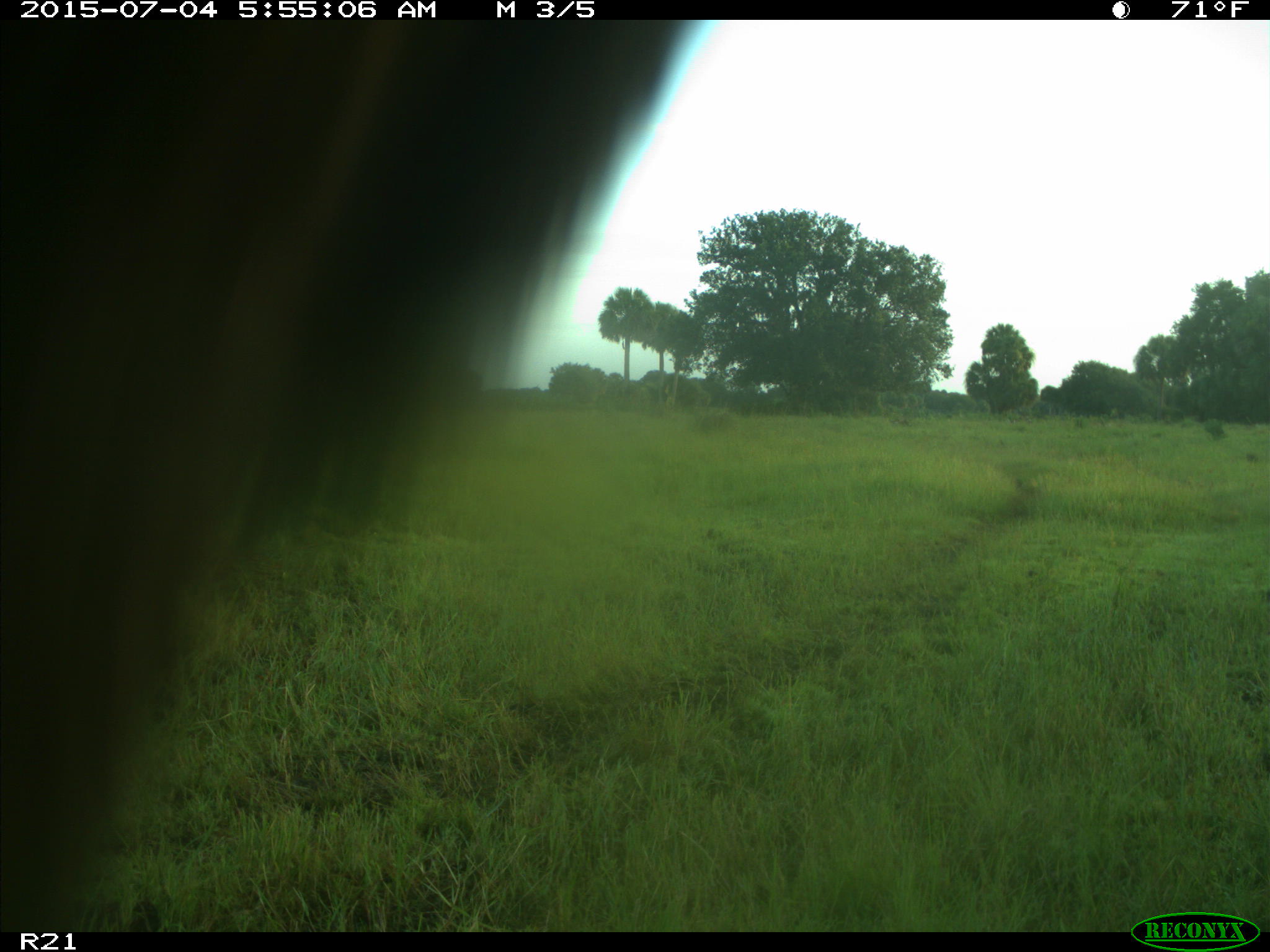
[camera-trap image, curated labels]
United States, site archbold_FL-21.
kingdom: Animalia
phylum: Chordata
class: Mammalia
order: Artiodactyla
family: Bovidae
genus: Bos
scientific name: Bos taurus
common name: domestic cow